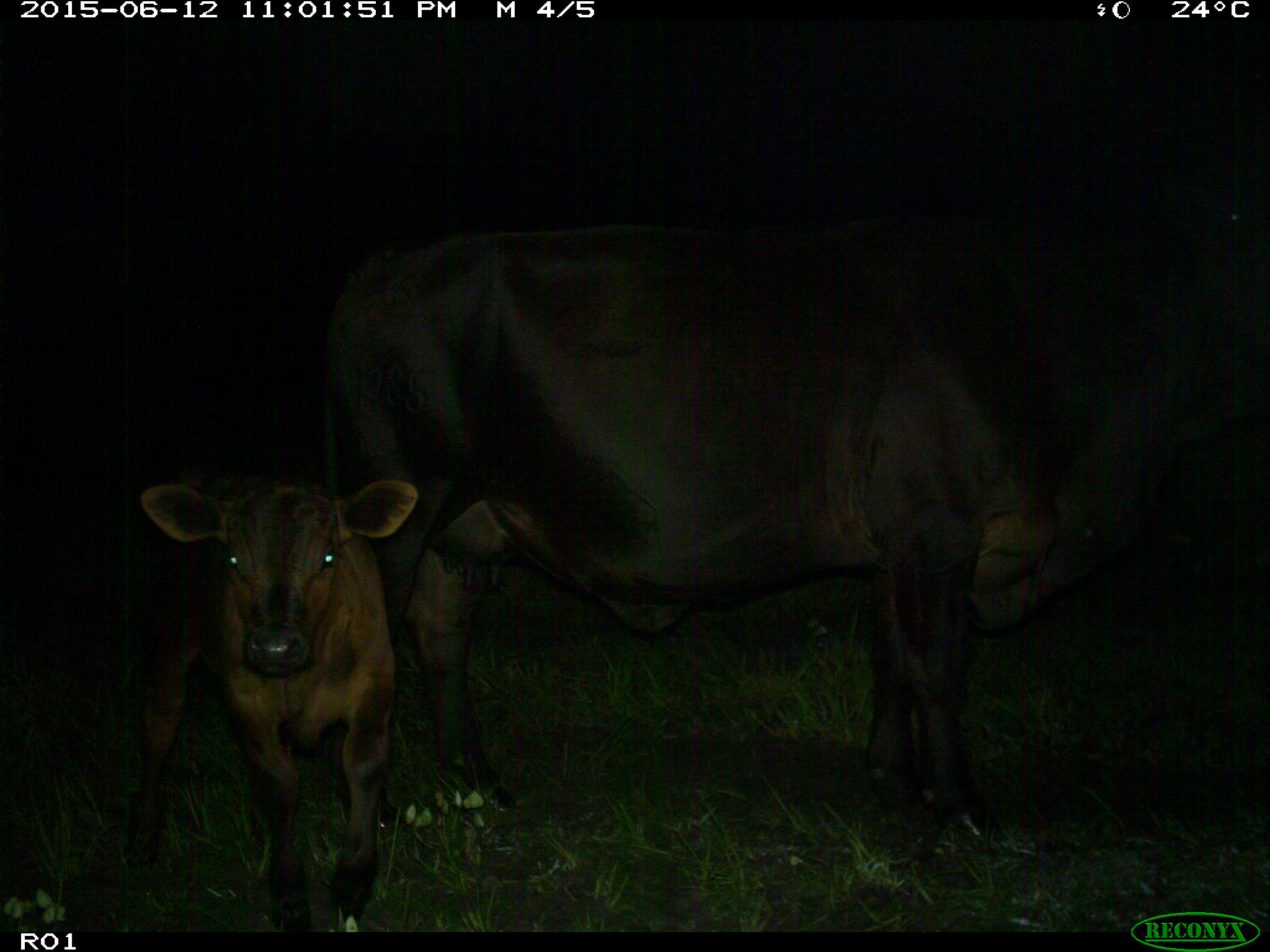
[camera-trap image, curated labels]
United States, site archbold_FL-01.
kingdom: Animalia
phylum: Chordata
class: Mammalia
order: Artiodactyla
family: Bovidae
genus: Bos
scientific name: Bos taurus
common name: domestic cow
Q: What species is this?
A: Bos taurus (domestic cow).